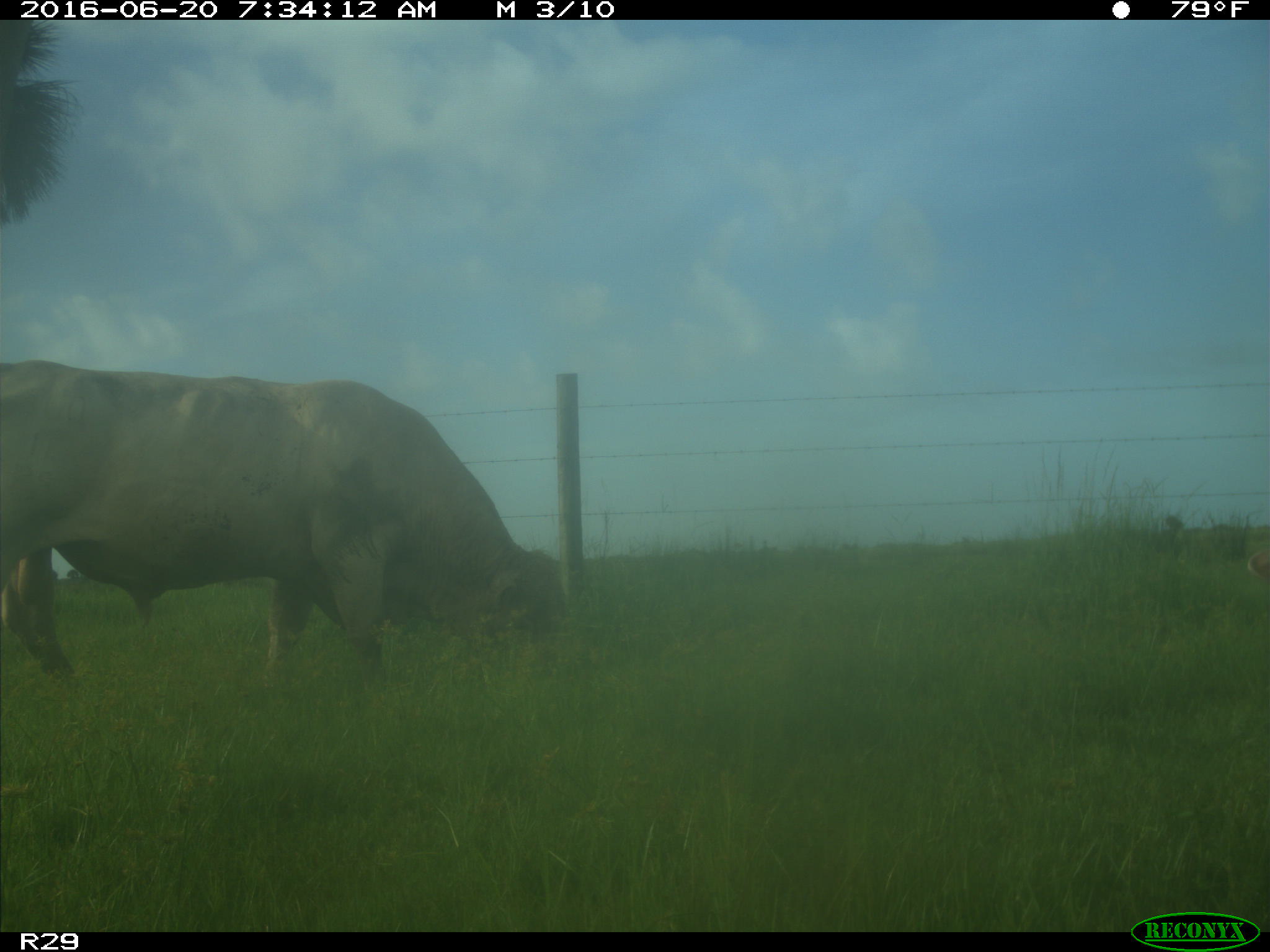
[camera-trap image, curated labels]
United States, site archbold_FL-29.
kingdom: Animalia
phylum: Chordata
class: Mammalia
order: Artiodactyla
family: Bovidae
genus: Bos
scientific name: Bos taurus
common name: domestic cow